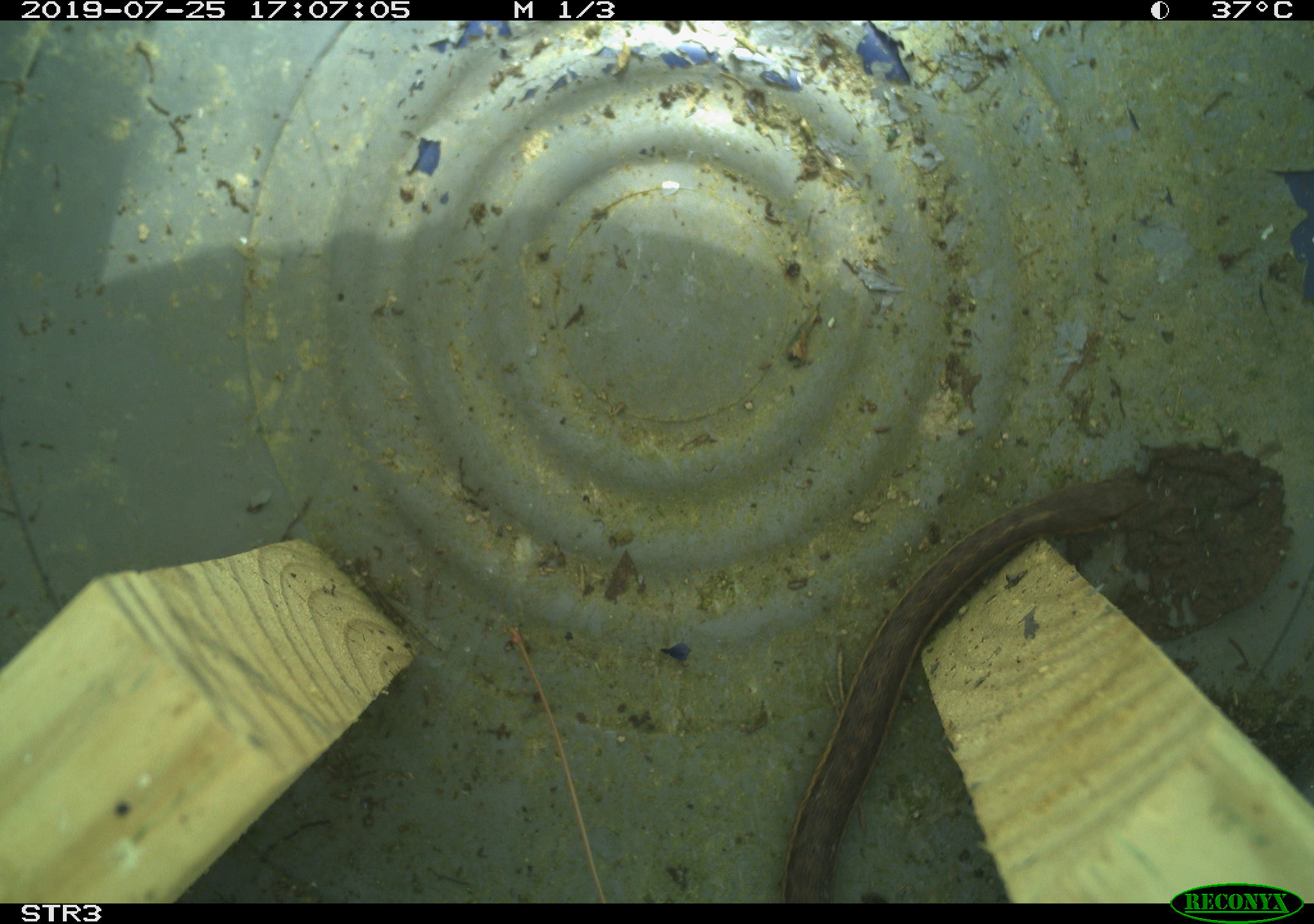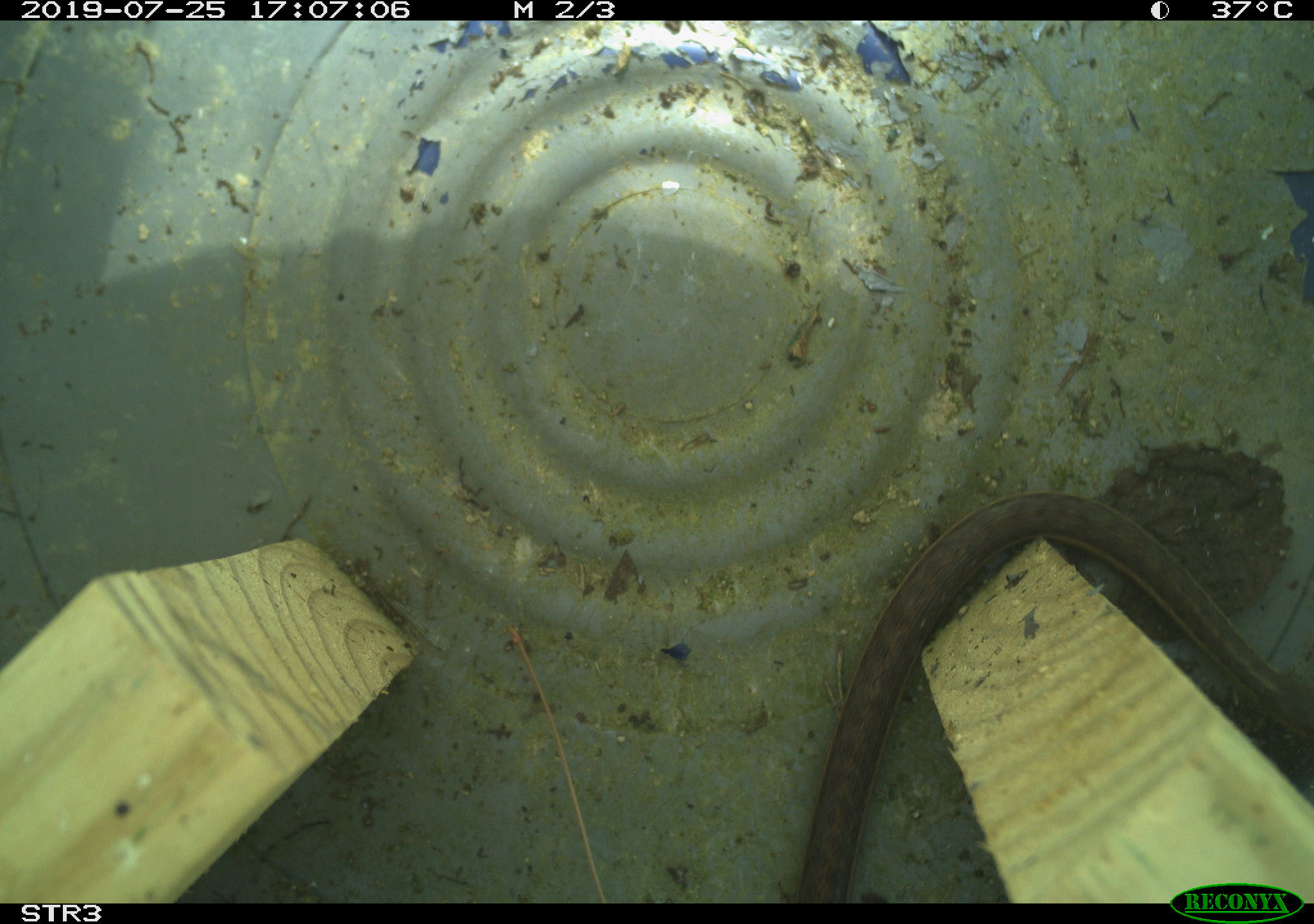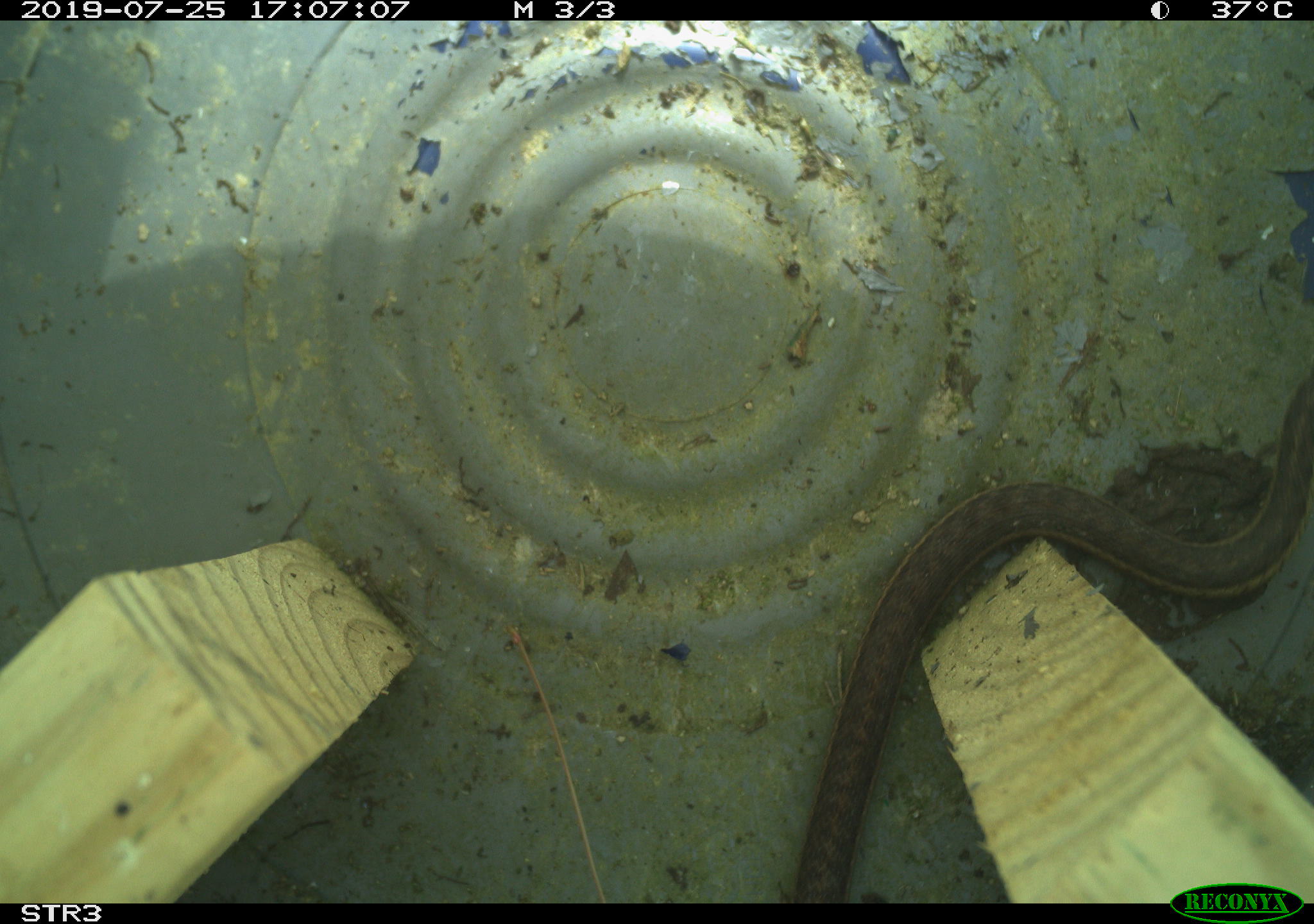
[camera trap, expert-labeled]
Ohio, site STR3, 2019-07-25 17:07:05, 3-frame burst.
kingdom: Animalia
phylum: Chordata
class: Reptilia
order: Squamata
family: Colubridae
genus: Thamnophis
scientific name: Thamnophis sirtalis sirtalis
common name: eastern gartersnake